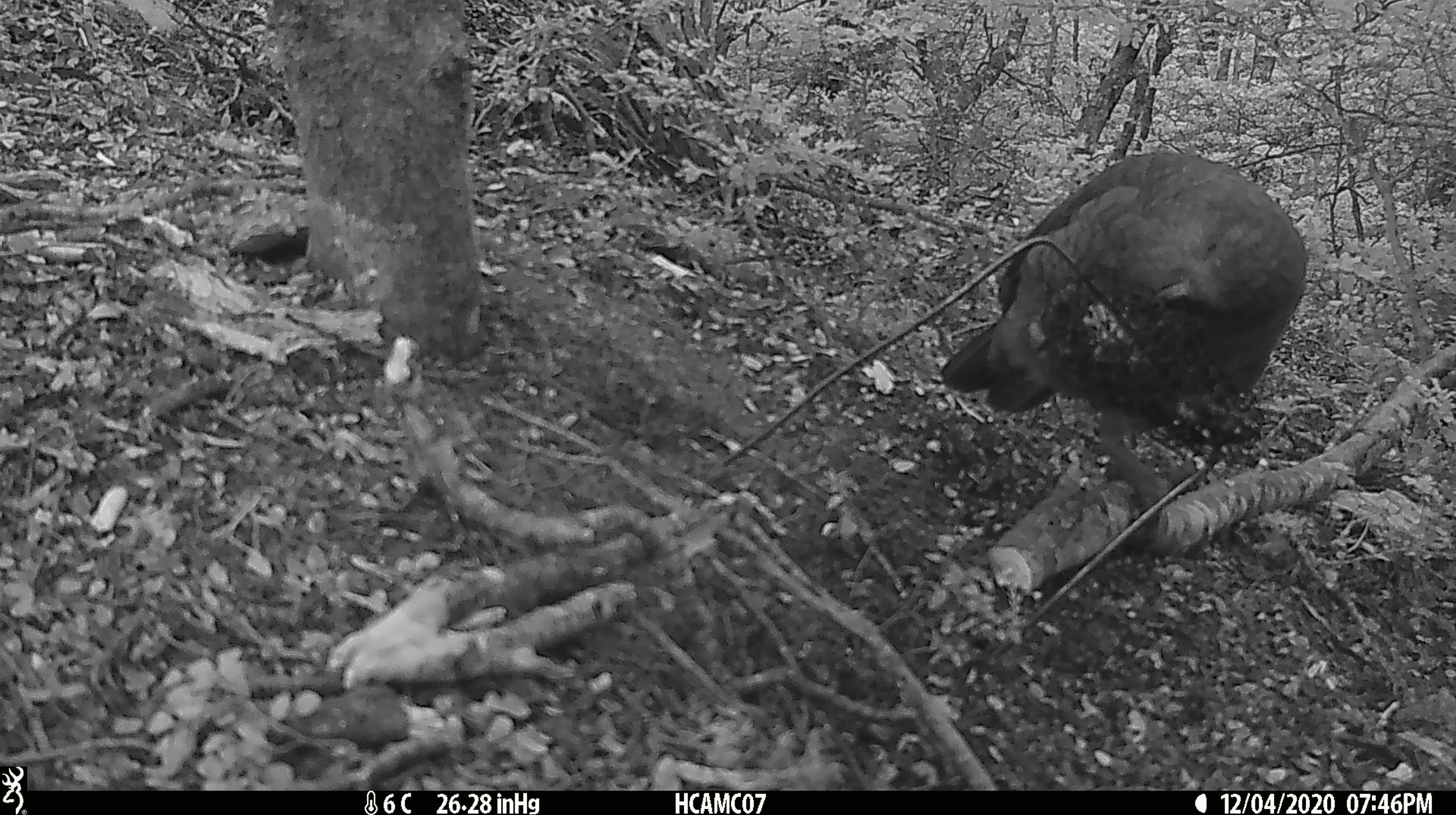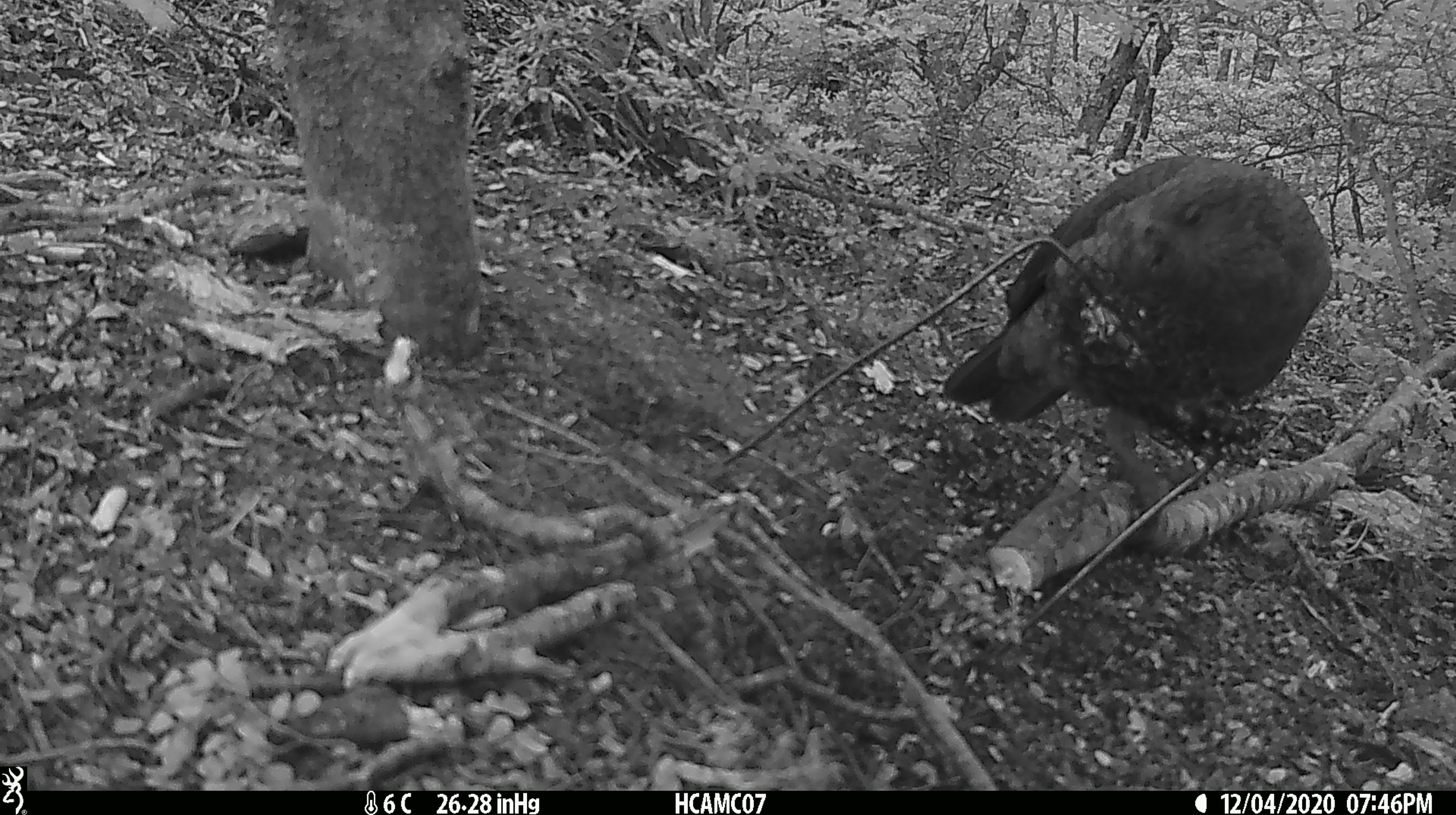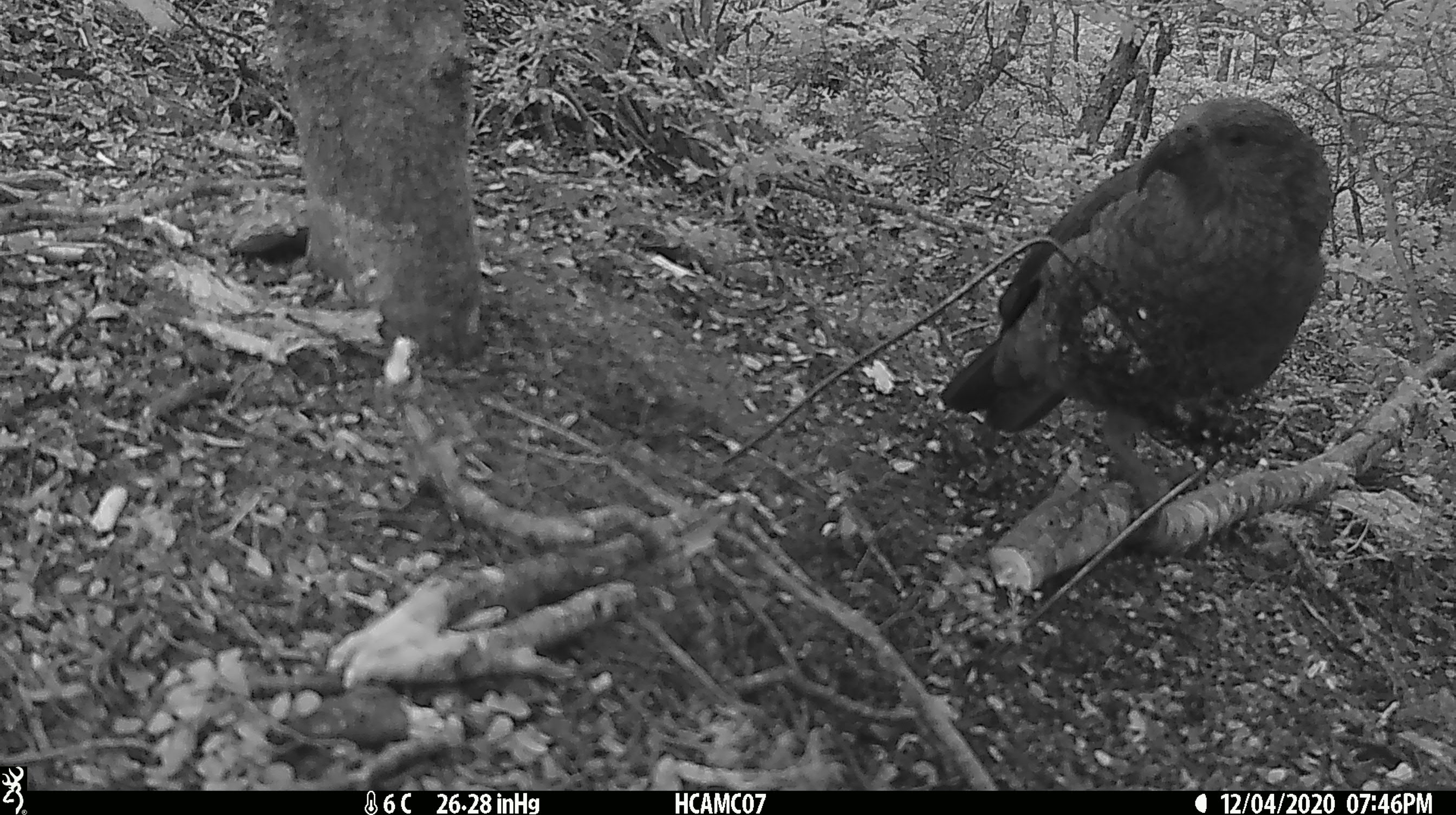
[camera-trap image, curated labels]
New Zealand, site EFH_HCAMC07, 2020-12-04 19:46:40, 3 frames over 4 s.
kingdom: Animalia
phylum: Chordata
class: Aves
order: Psittaciformes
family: Strigopidae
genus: Nestor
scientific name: Nestor notabilis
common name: kea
Kea (Nestor notabilis).